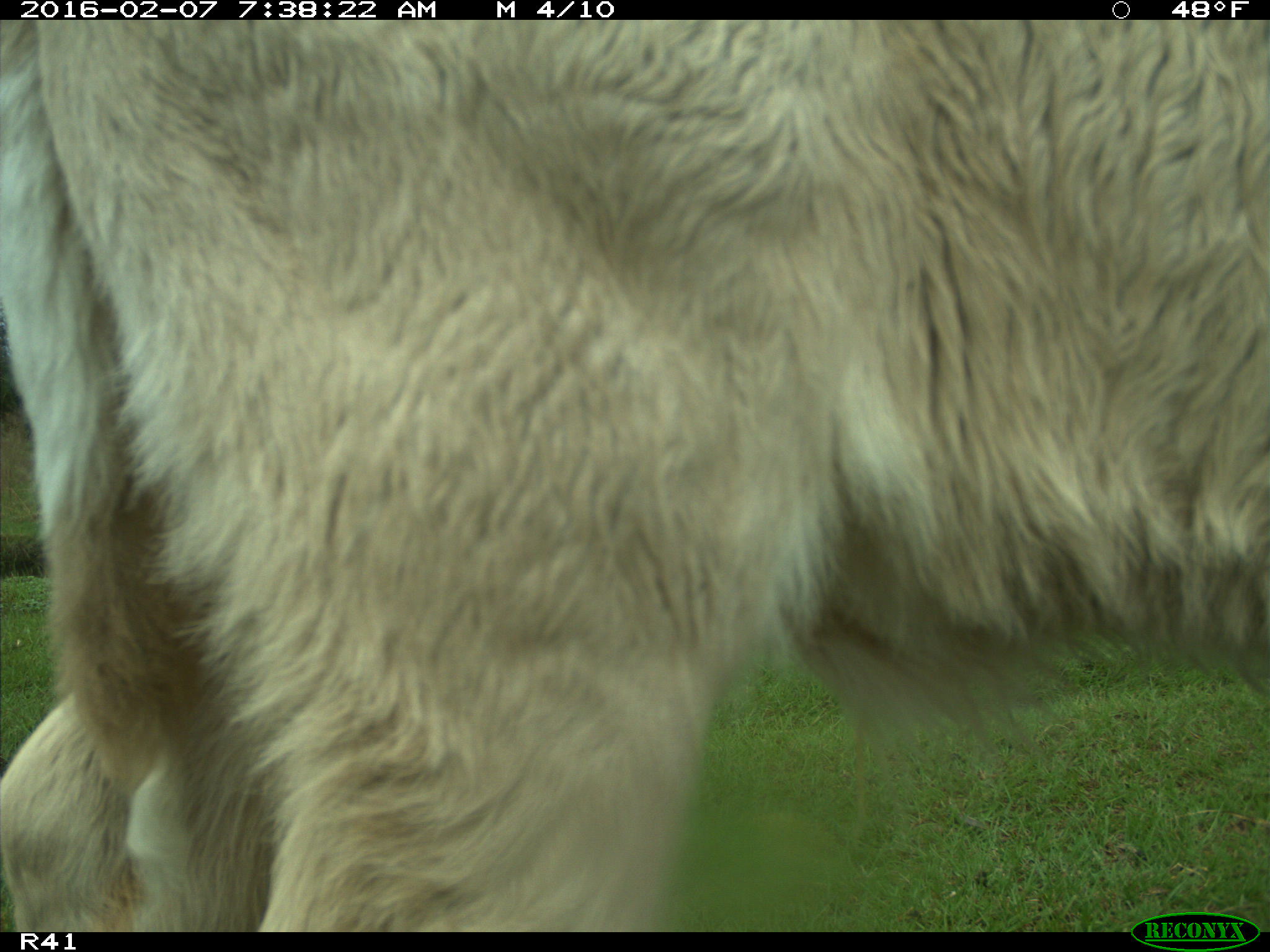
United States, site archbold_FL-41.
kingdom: Animalia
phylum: Chordata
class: Mammalia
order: Artiodactyla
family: Bovidae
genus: Bos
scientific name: Bos taurus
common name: domestic cow